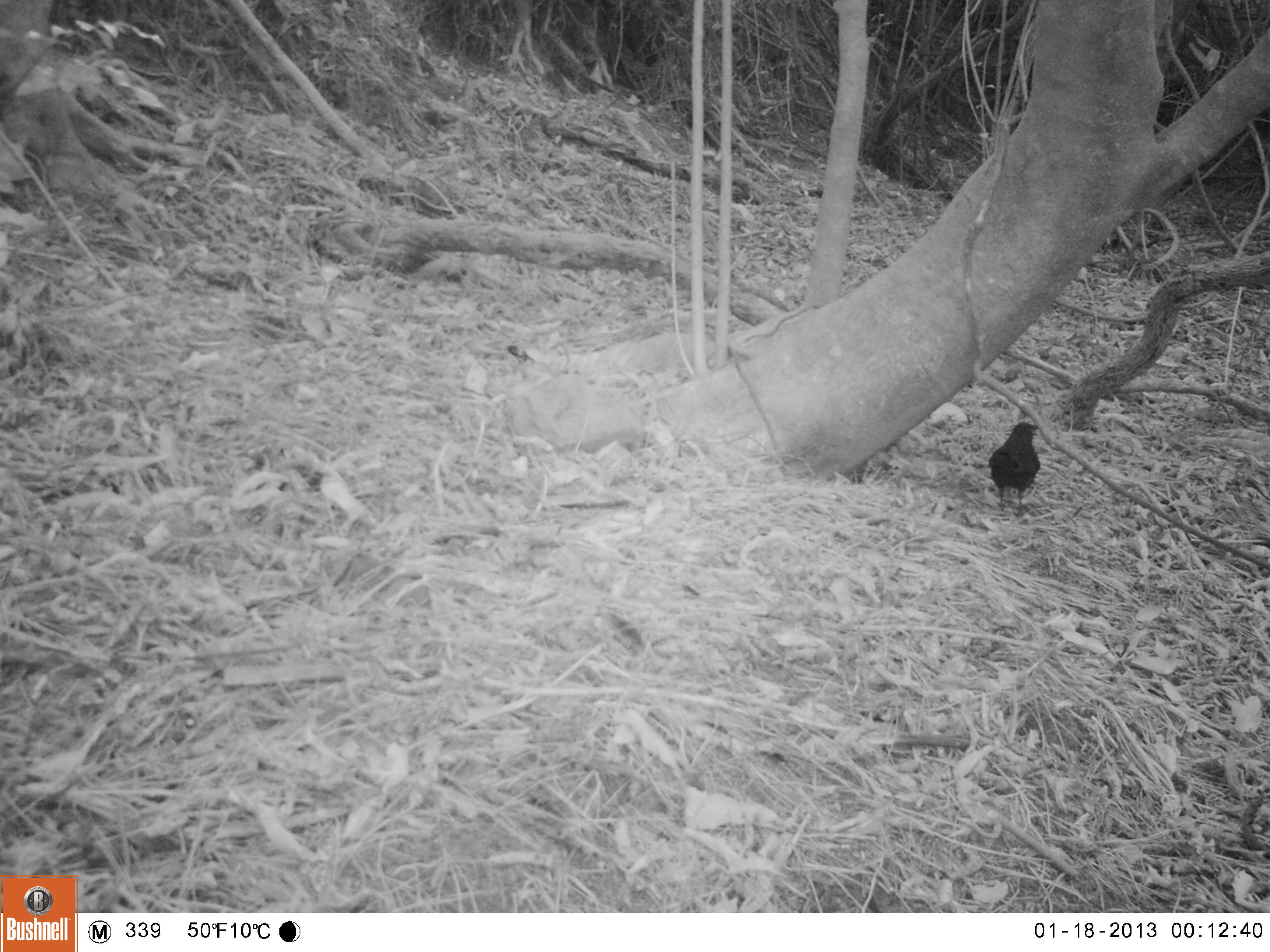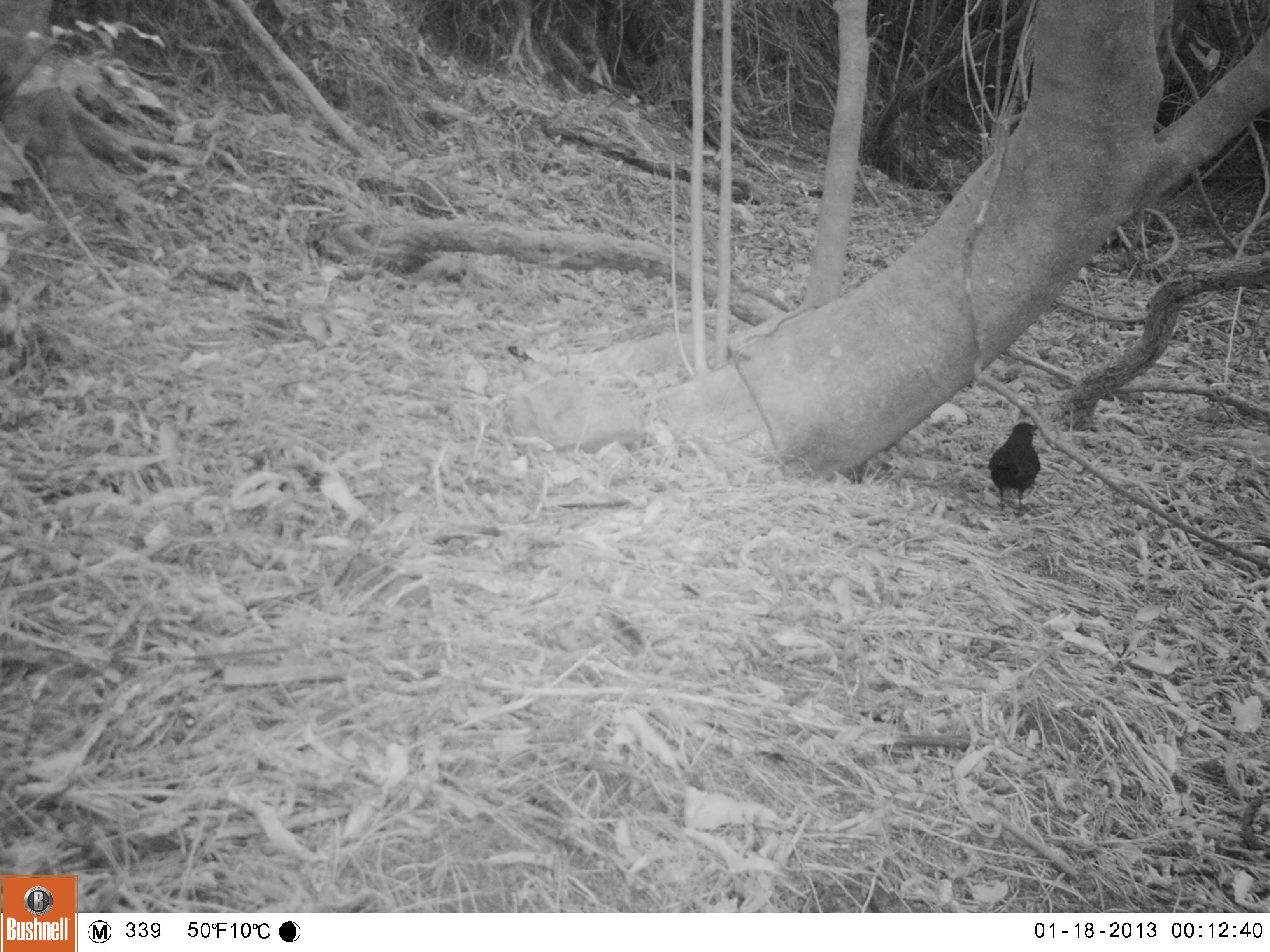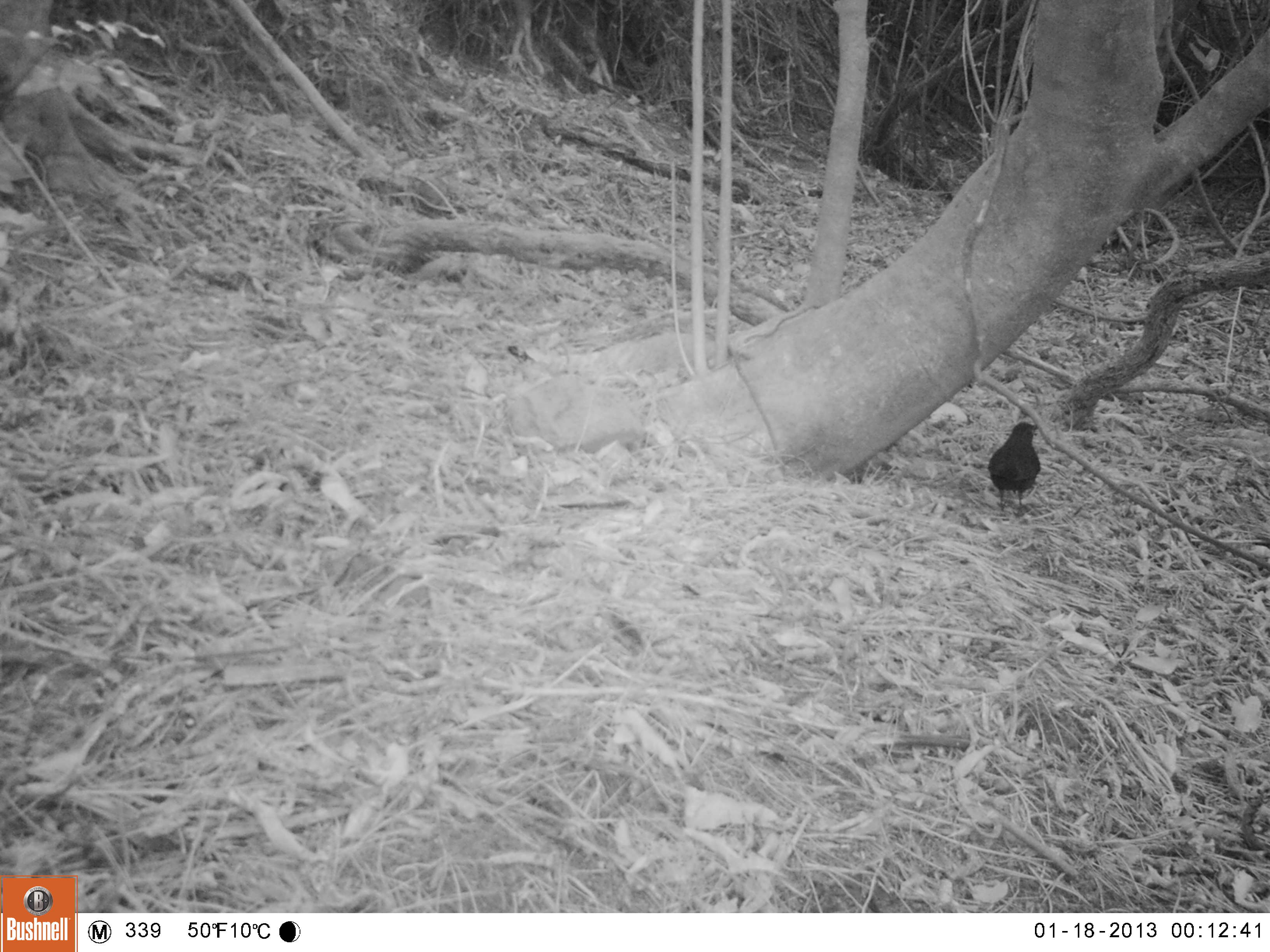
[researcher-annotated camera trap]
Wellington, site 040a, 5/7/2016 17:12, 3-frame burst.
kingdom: Animalia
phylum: Chordata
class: Aves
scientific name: Aves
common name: bird